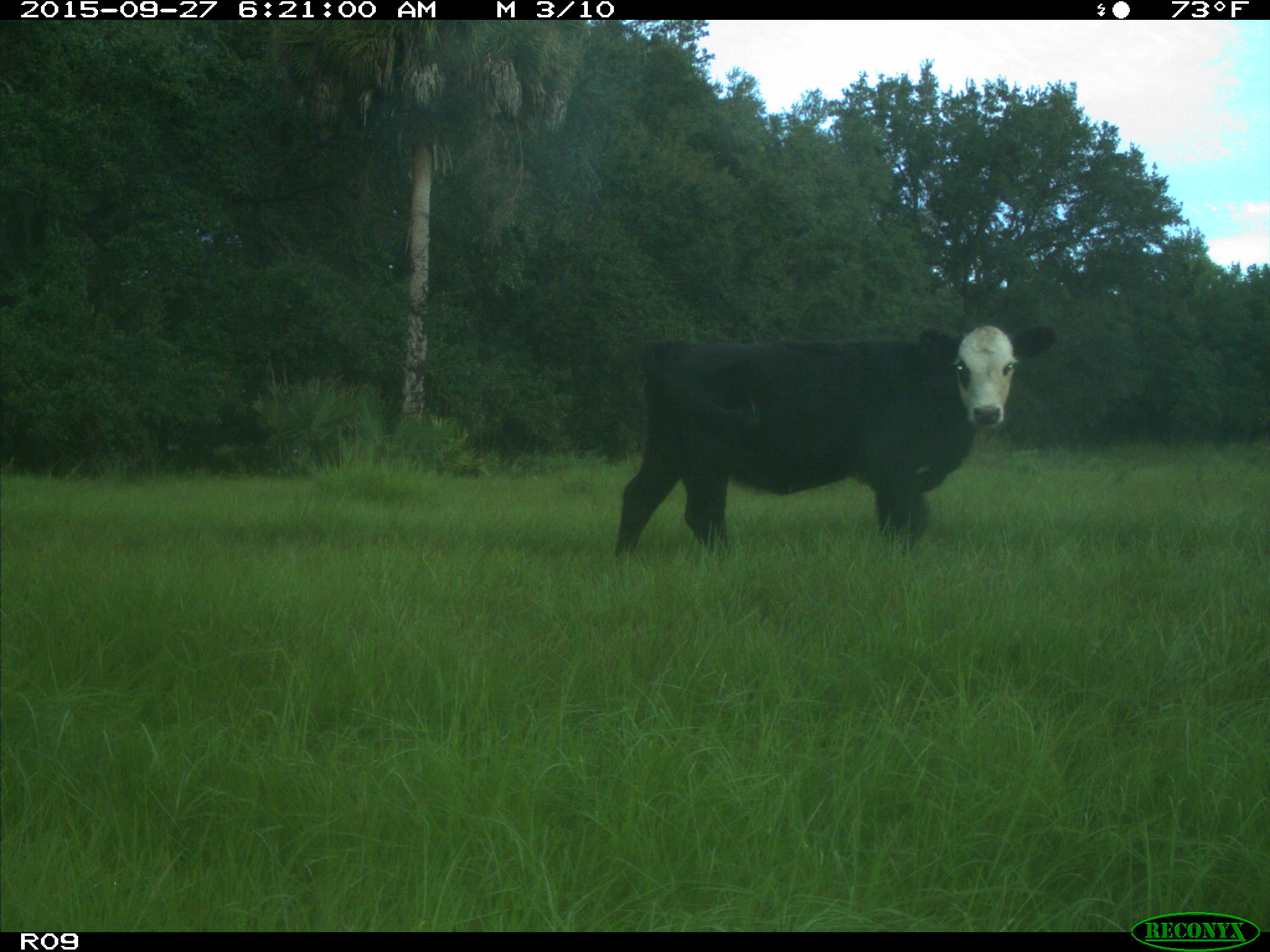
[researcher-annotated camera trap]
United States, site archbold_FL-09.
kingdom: Animalia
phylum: Chordata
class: Mammalia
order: Artiodactyla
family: Bovidae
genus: Bos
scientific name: Bos taurus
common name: domestic cow